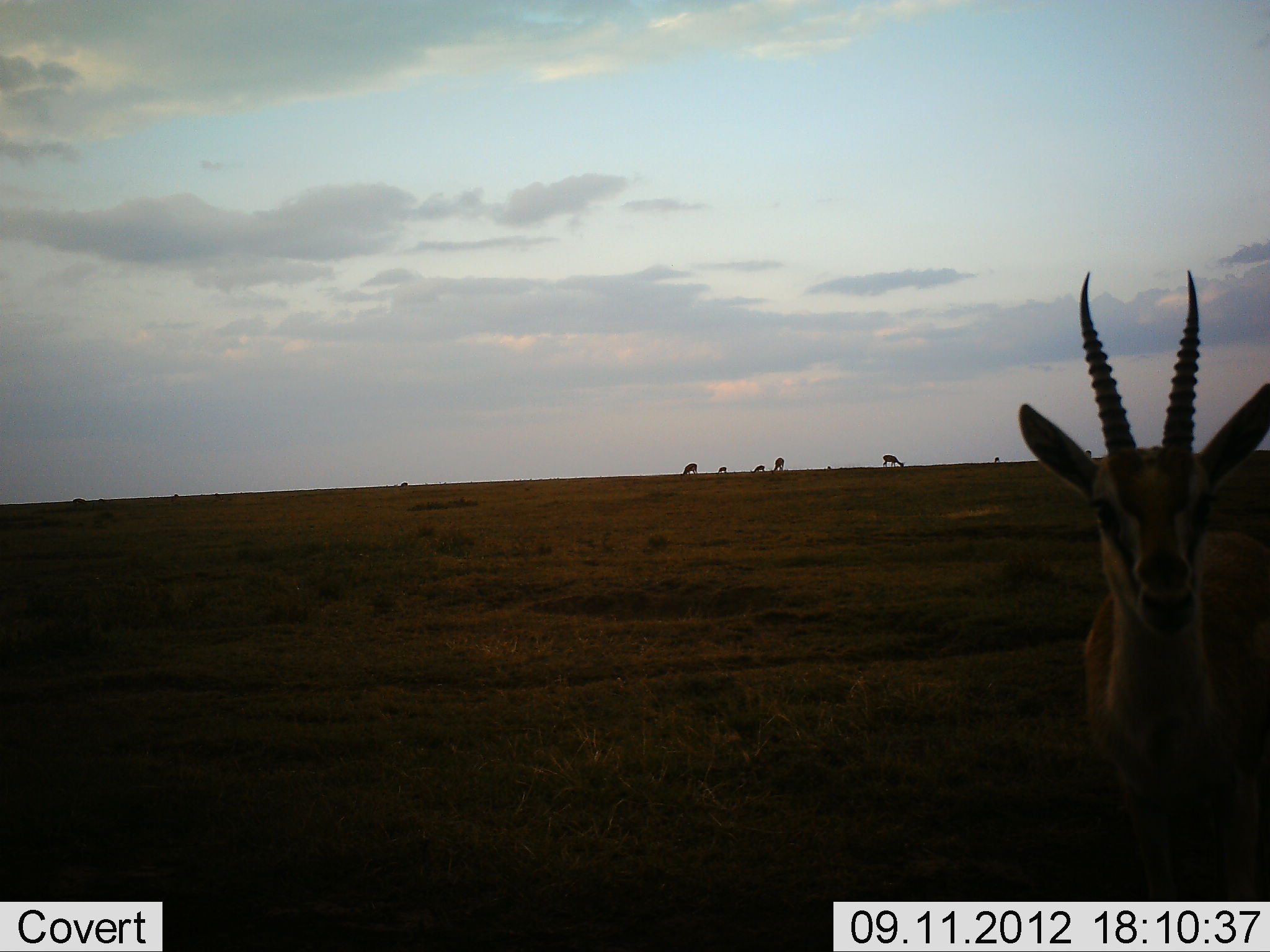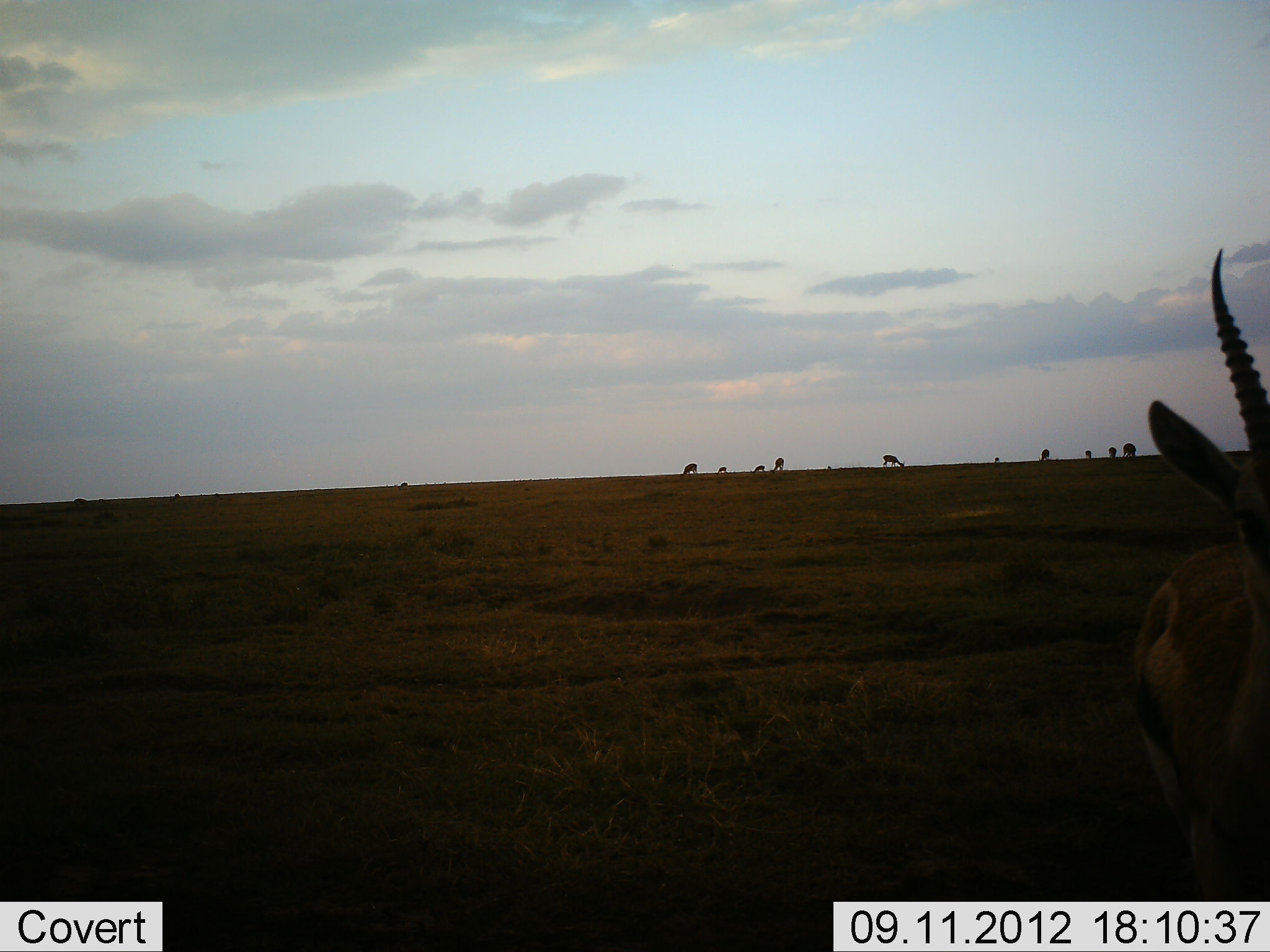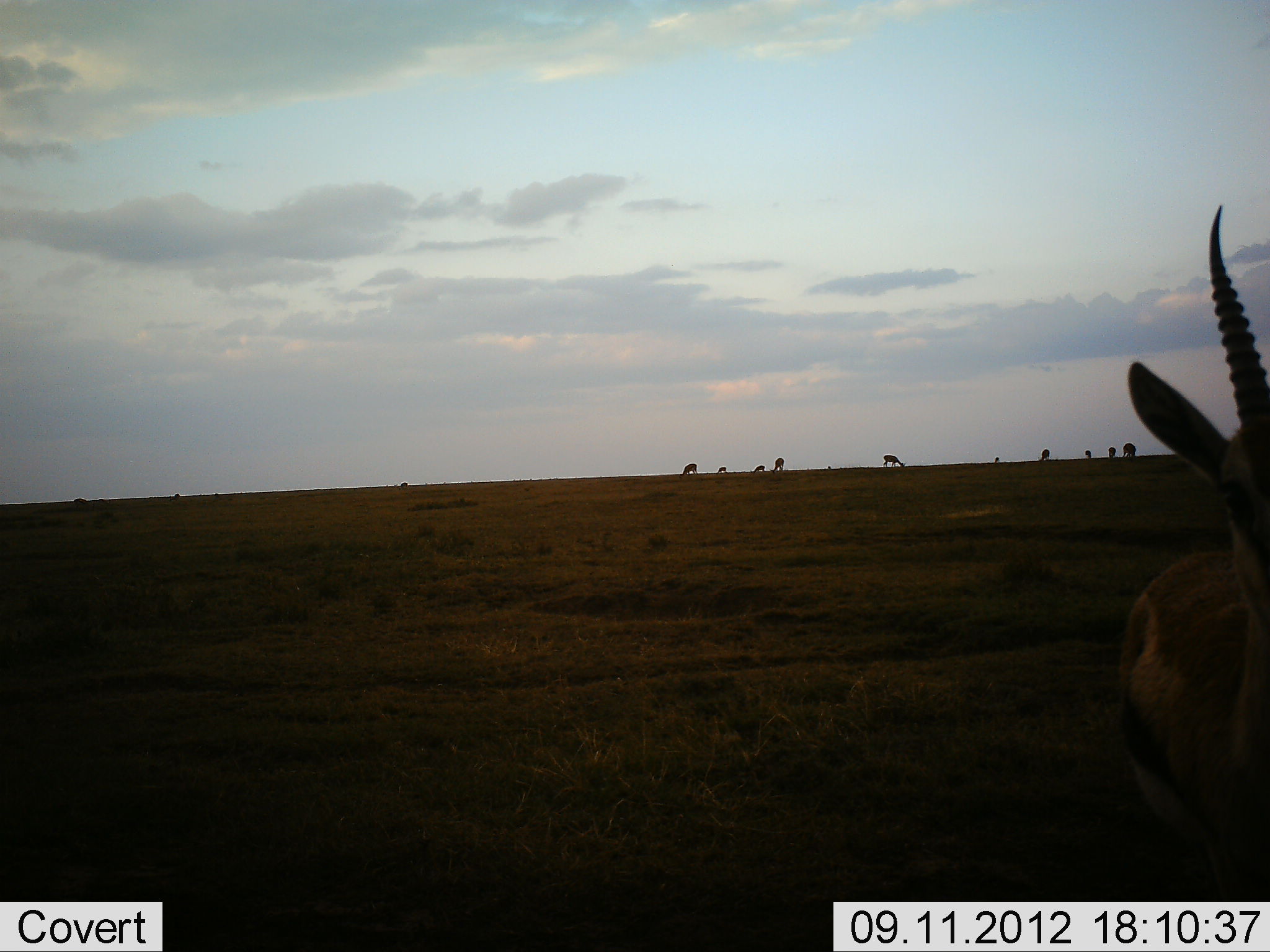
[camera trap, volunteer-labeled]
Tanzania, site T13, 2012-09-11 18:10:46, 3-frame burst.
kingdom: Animalia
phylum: Chordata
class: Mammalia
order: Artiodactyla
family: Bovidae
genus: Eudorcas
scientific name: Eudorcas thomsonii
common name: thomson's gazelle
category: gazellethomsons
Gazellethomsons (thomson's gazelle) (Eudorcas thomsonii), count 11-50. Behavior (volunteer vote fractions): standing 82%, resting 0%, moving 36%, interacting 9%. Young present (vote fraction): 9%. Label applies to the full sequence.